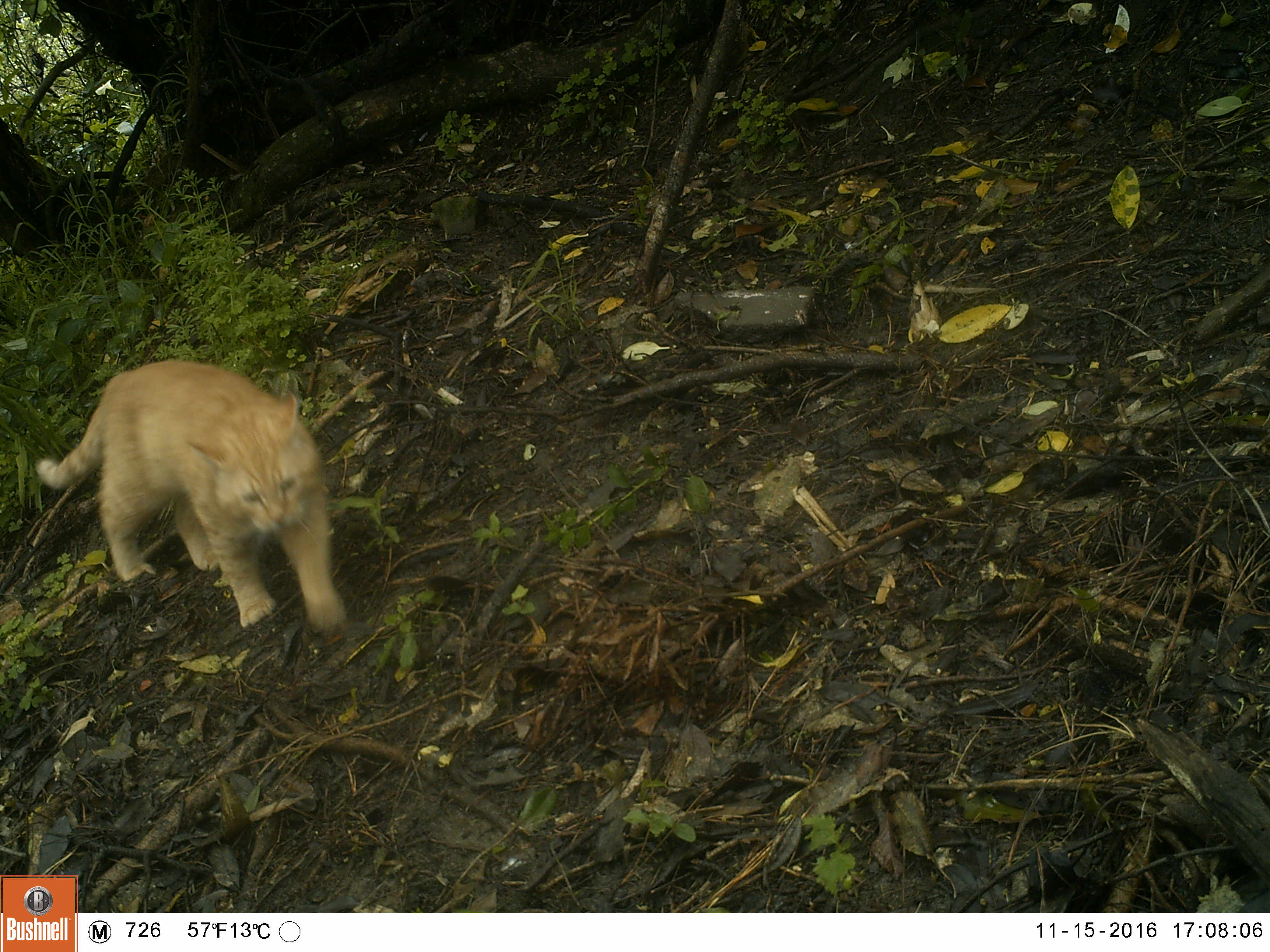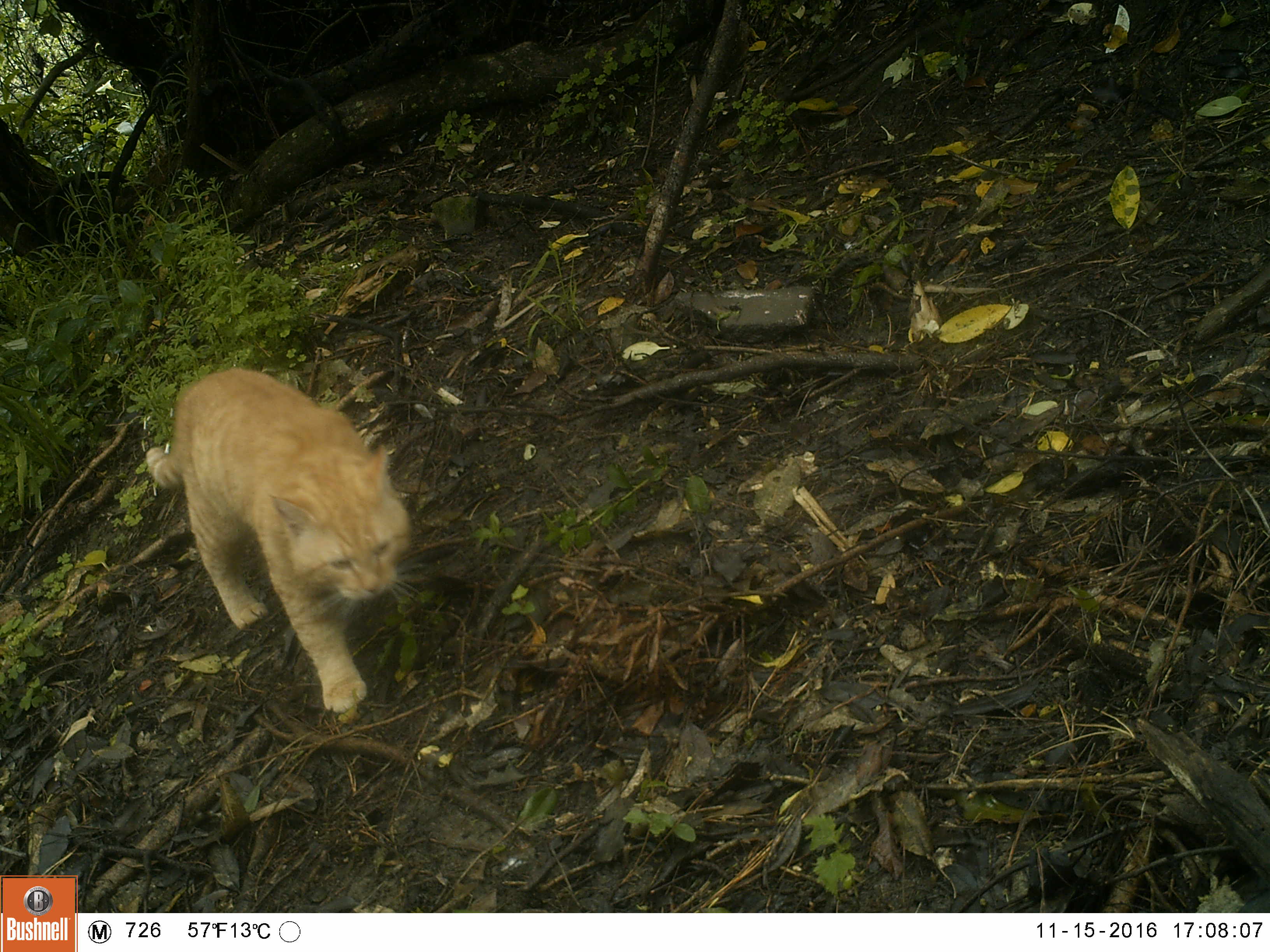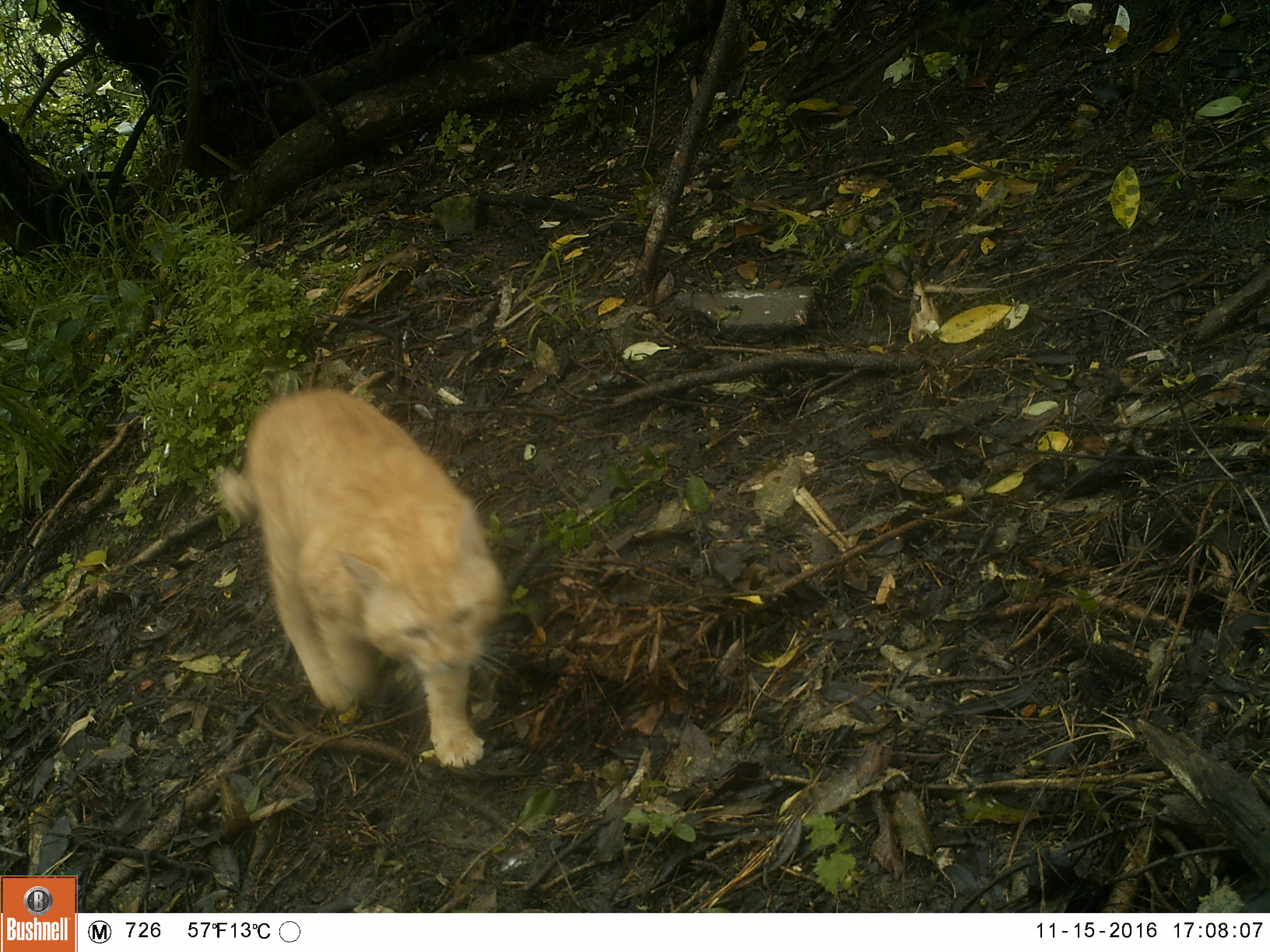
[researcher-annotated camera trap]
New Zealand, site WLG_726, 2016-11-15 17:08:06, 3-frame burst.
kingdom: Animalia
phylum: Chordata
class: Mammalia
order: Carnivora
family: Felidae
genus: Felis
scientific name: Felis catus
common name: domestic cat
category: cat